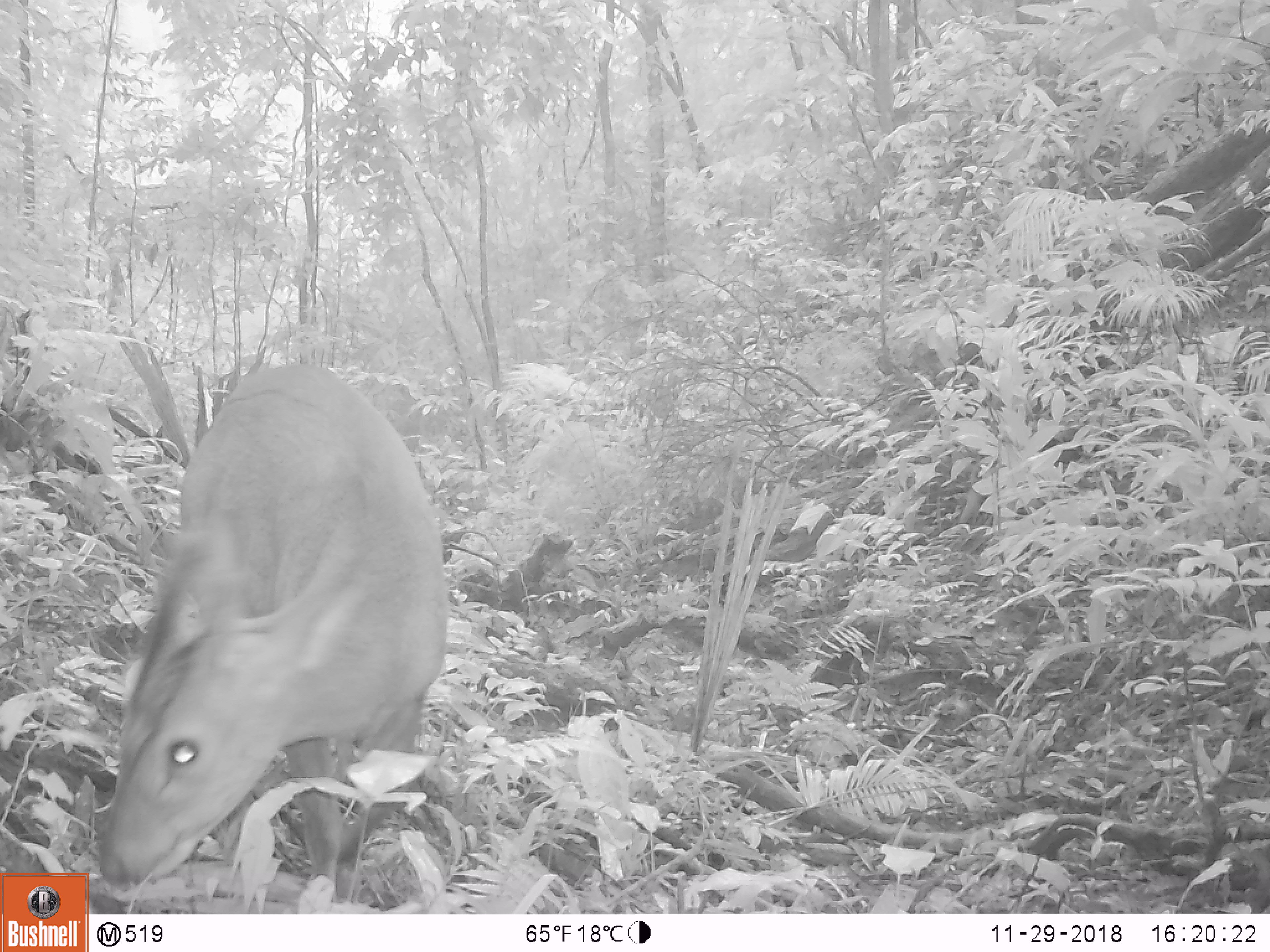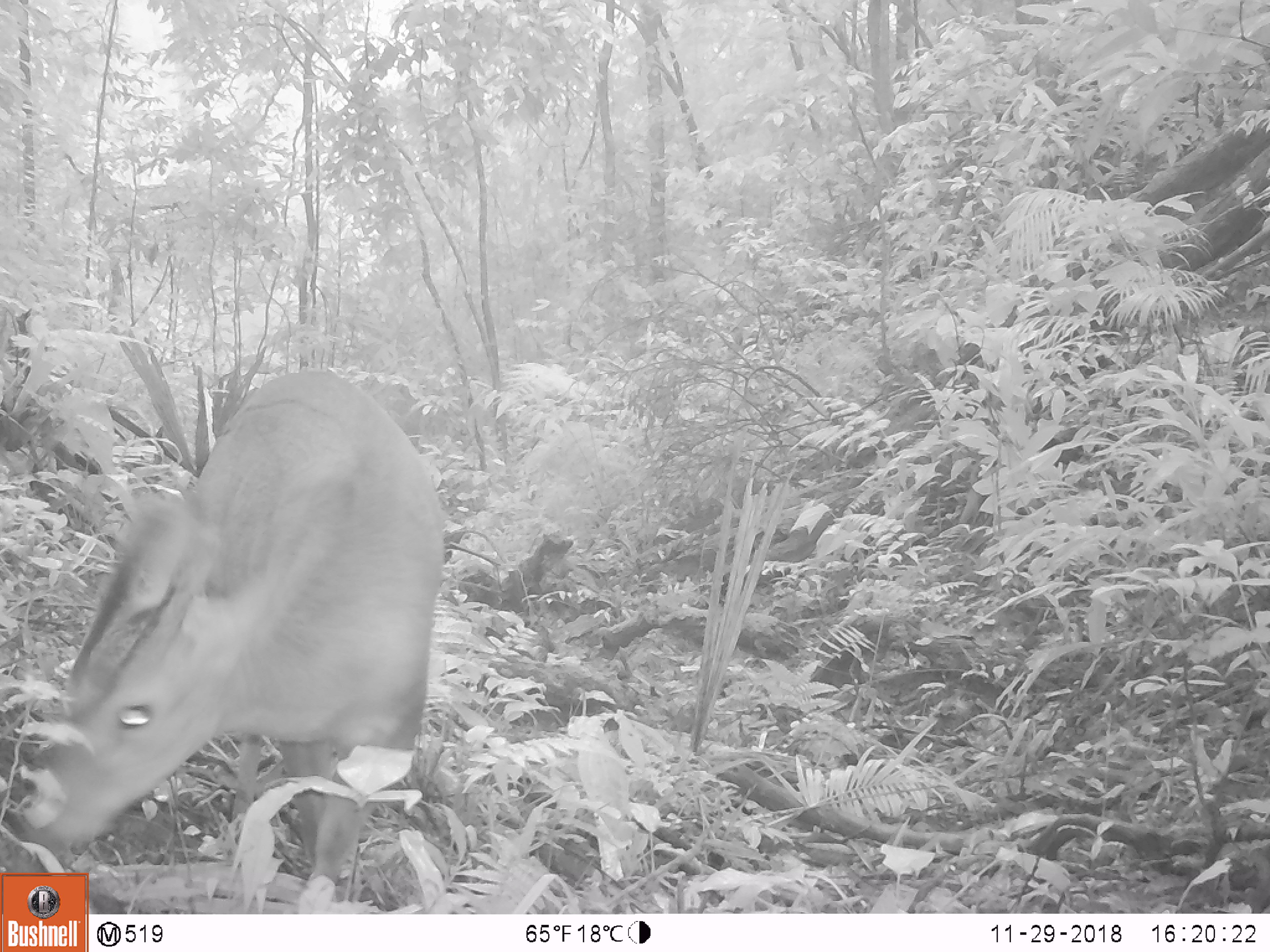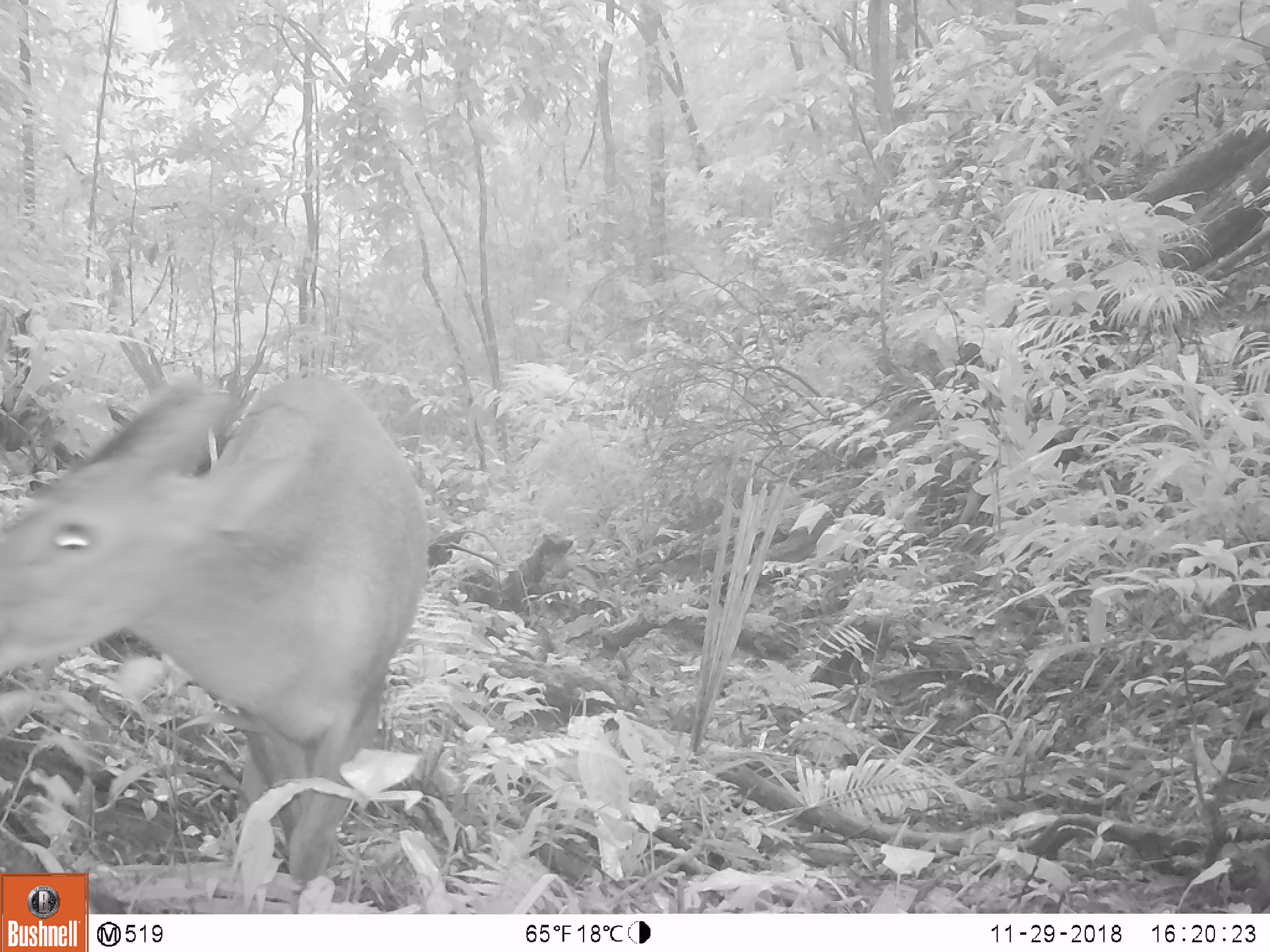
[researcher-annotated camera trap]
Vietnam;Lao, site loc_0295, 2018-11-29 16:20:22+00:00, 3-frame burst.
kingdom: Animalia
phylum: Chordata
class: Mammalia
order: Artiodactyla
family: Cervidae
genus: Muntiacus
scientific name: Muntiacus vuquangensis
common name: large-antlered muntjac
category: large antlered muntjac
Large antlered muntjac (large-antlered muntjac) (Muntiacus vuquangensis). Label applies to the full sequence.